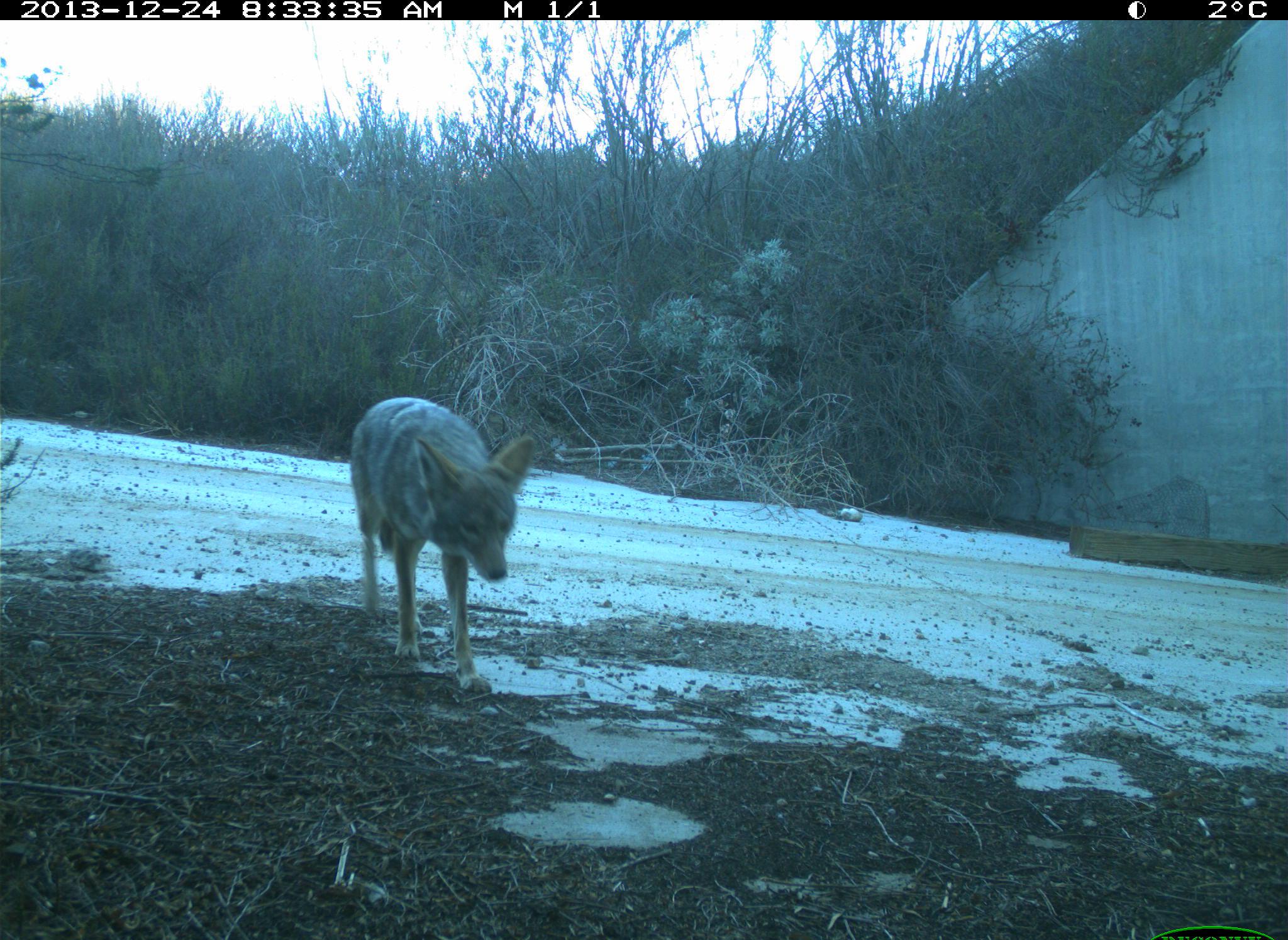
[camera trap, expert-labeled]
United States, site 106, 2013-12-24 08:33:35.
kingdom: Animalia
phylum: Chordata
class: Mammalia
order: Carnivora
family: Canidae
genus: Canis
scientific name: Canis latrans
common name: coyote